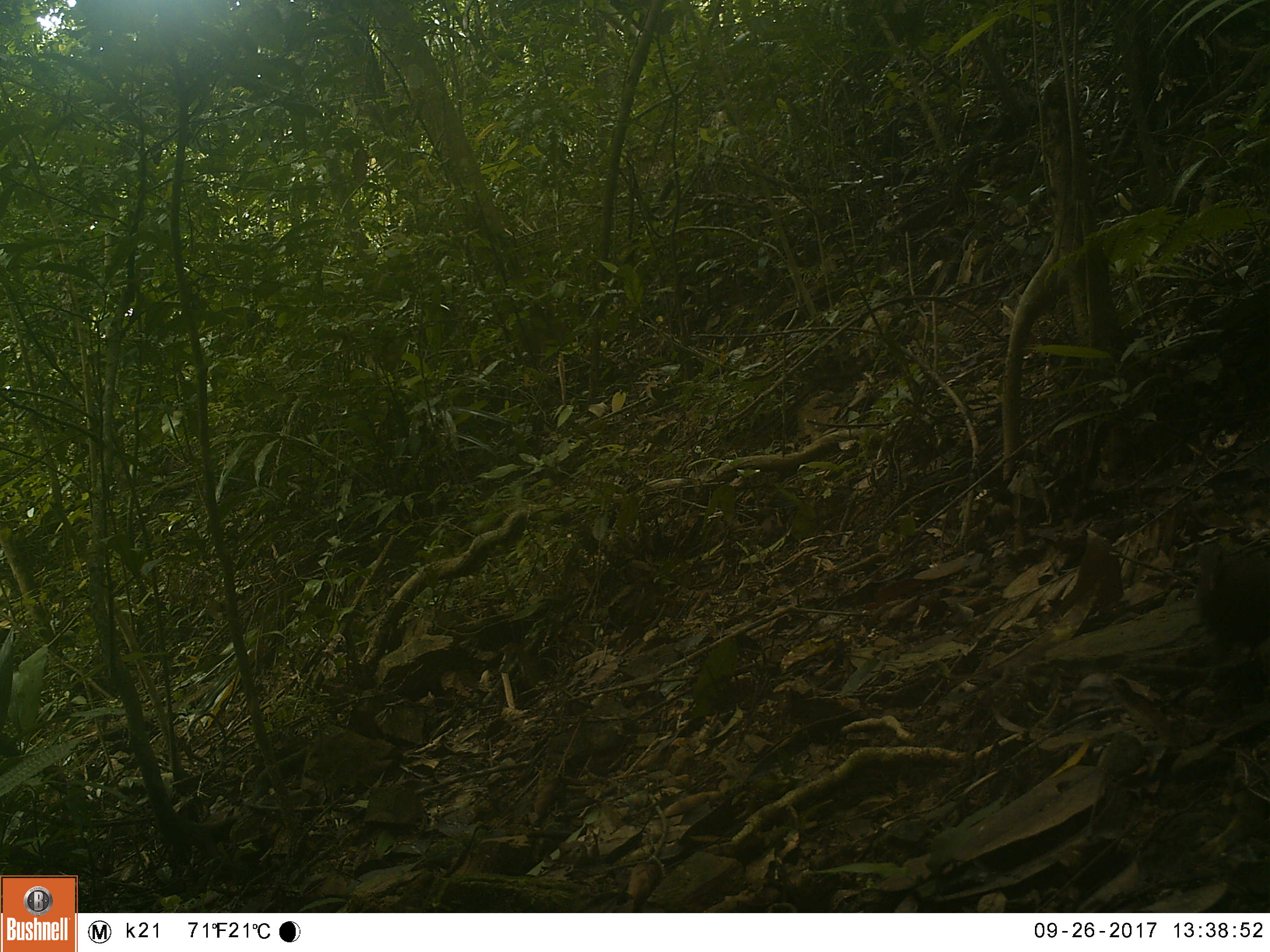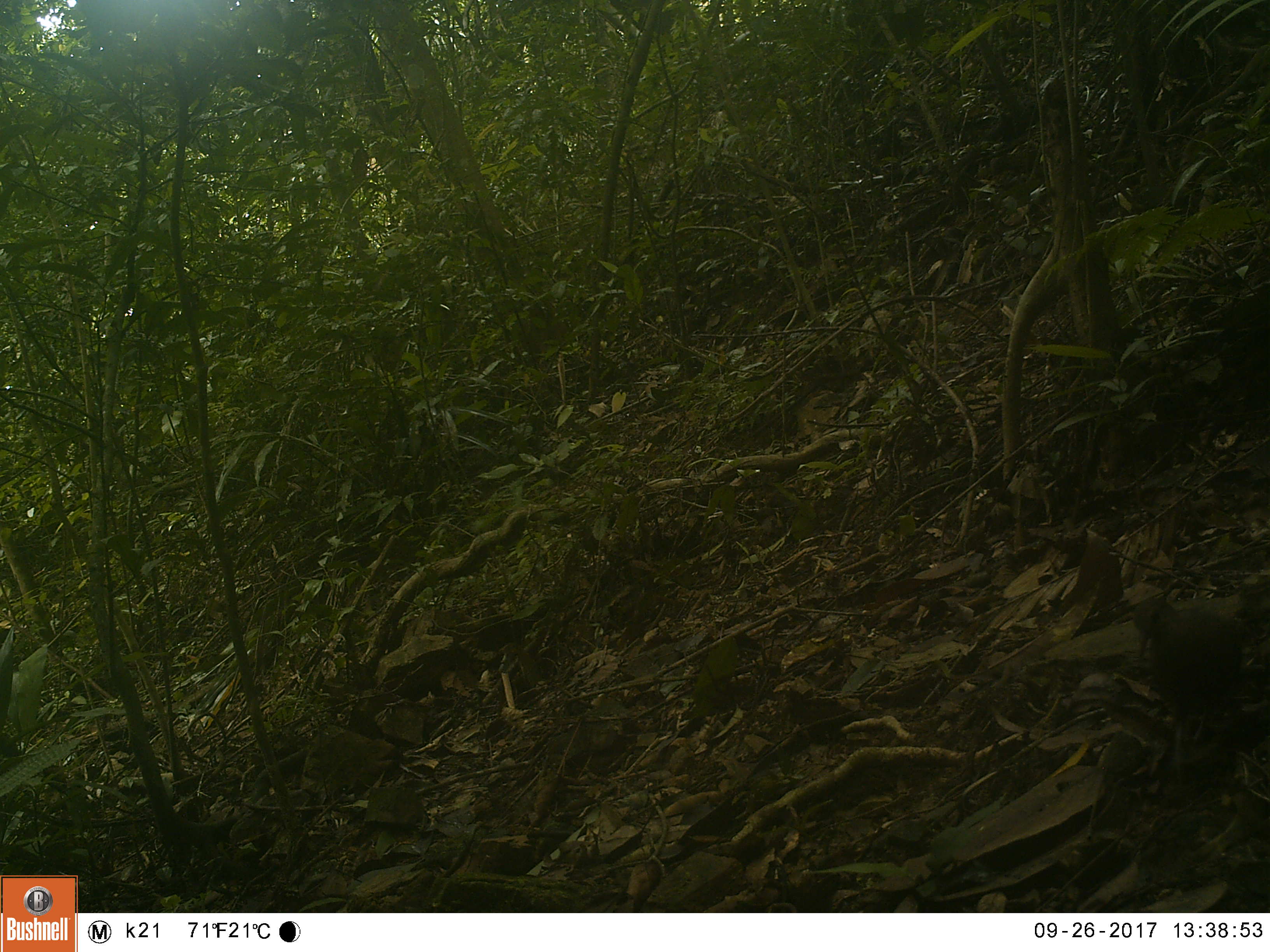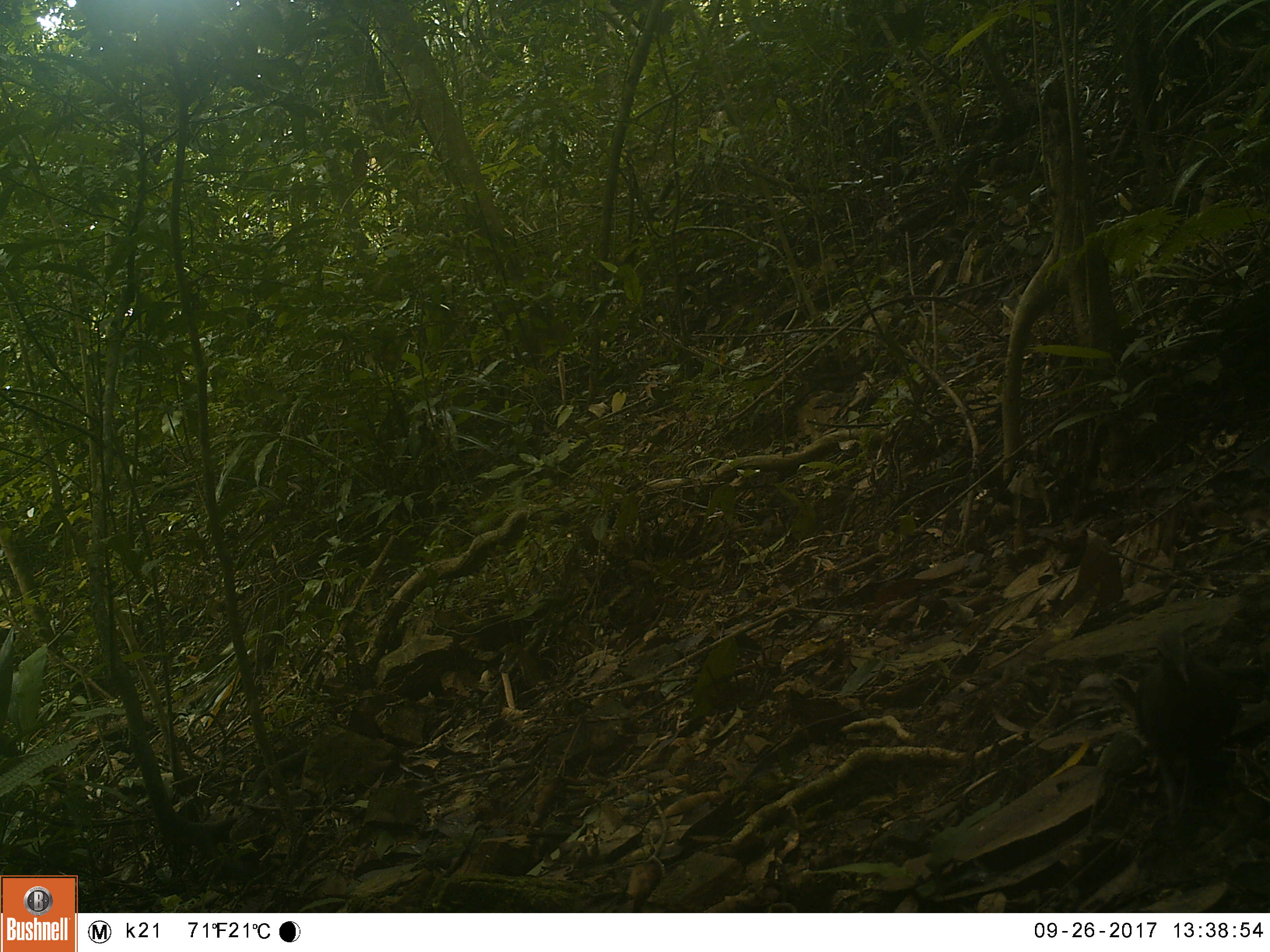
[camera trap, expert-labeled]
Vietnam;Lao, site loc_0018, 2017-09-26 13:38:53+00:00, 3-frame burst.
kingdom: Animalia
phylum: Chordata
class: Aves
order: Columbiformes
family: Columbidae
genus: Chalcophaps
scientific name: Chalcophaps indica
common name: emerald dove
Emerald dove (Chalcophaps indica). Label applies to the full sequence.